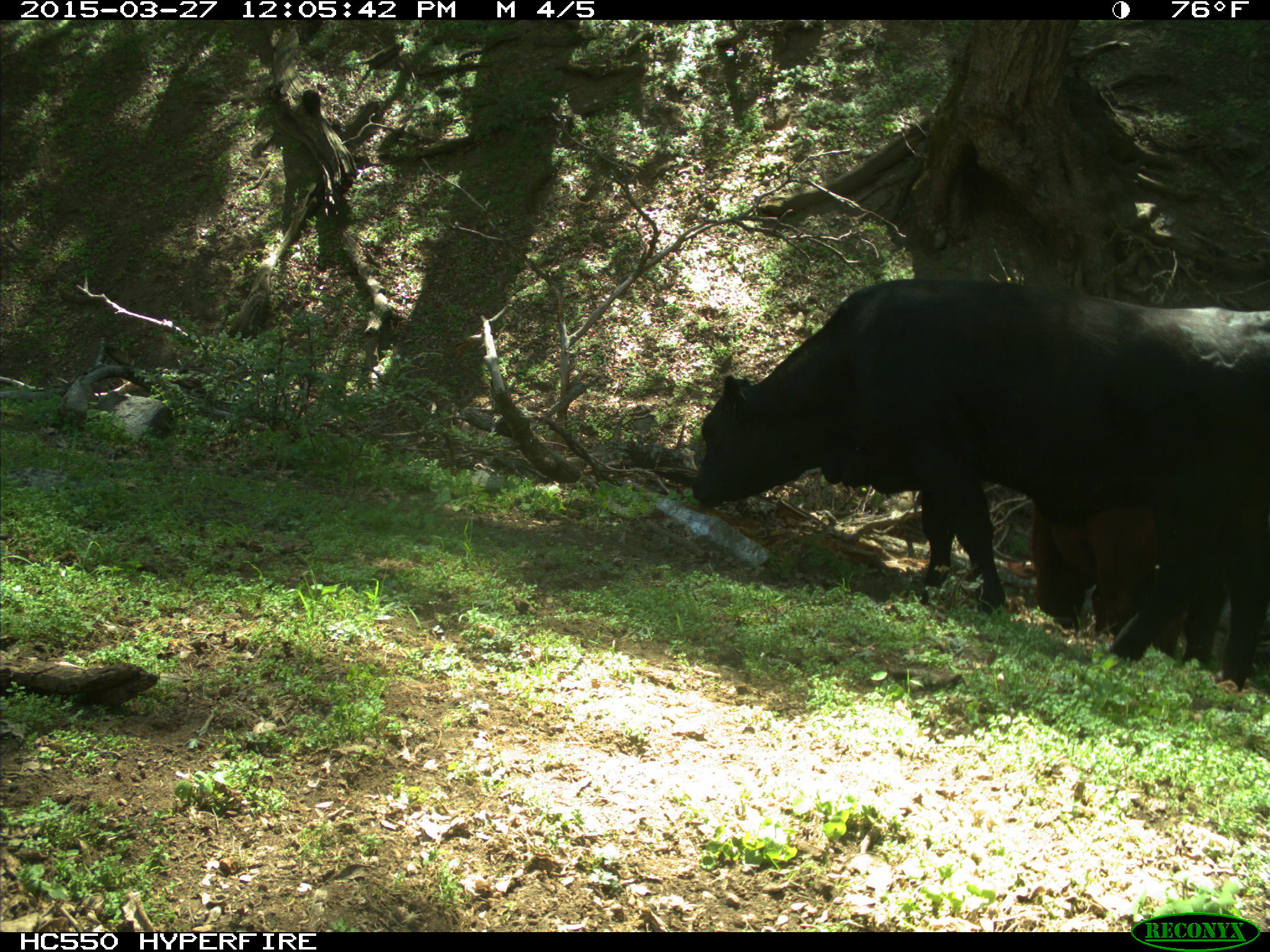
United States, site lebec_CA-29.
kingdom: Animalia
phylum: Chordata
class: Mammalia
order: Artiodactyla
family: Bovidae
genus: Bos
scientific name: Bos taurus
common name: domestic cow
Bos taurus (domestic cow).